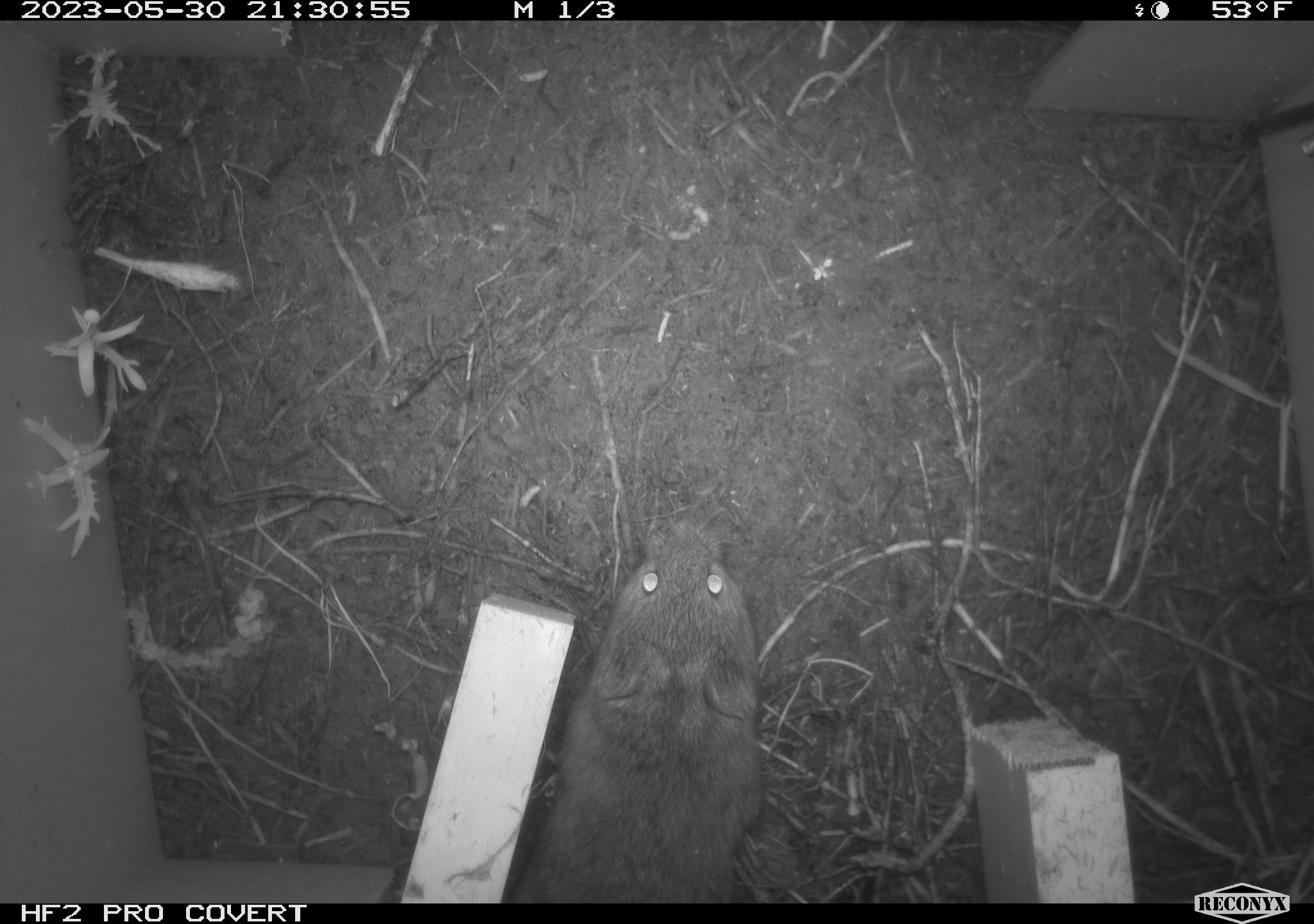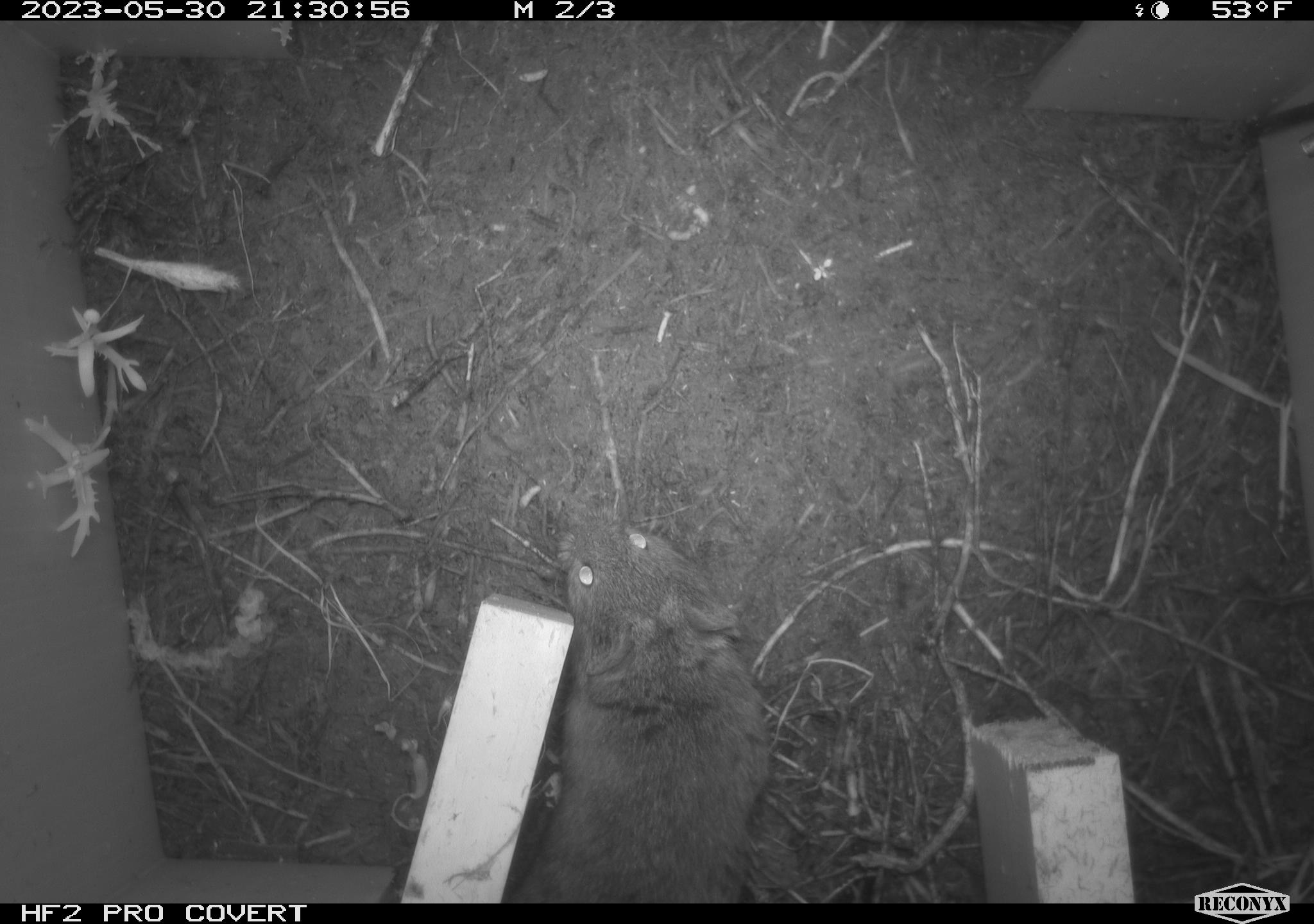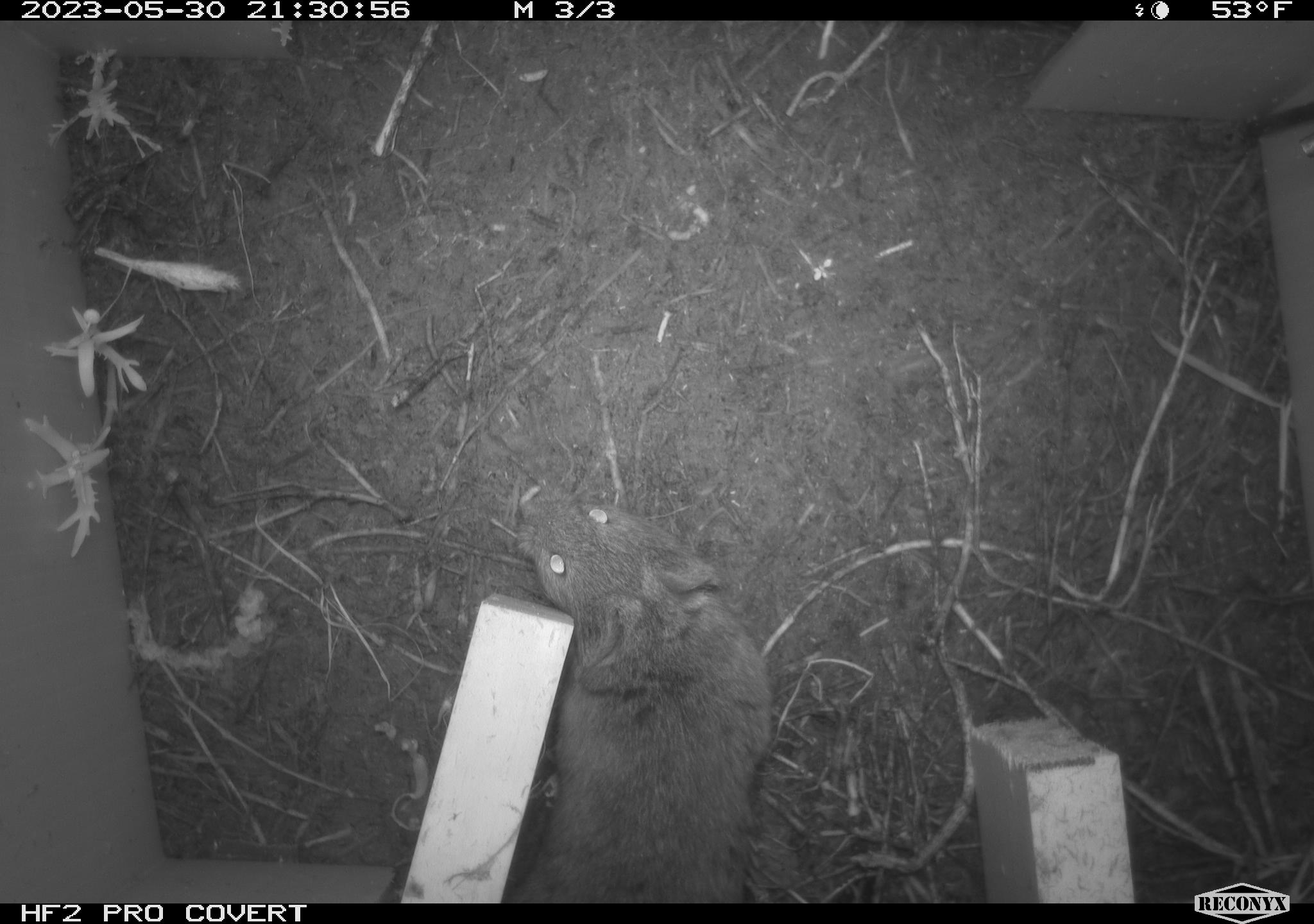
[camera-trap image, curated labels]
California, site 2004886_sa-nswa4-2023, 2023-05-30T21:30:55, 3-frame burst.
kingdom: Animalia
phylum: Chordata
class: Mammalia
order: Rodentia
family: Cricetidae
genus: Microtus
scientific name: Microtus californicus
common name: california vole